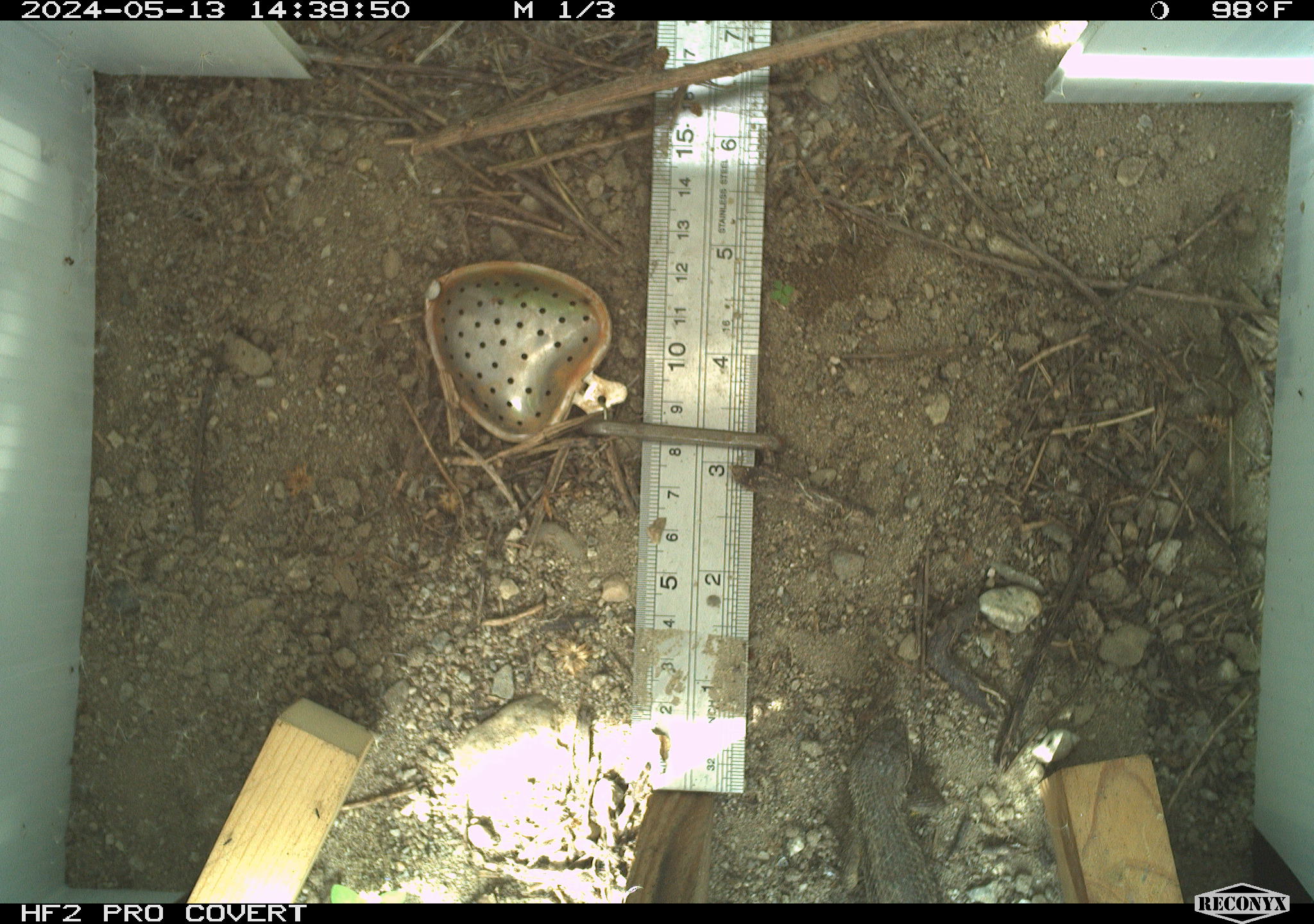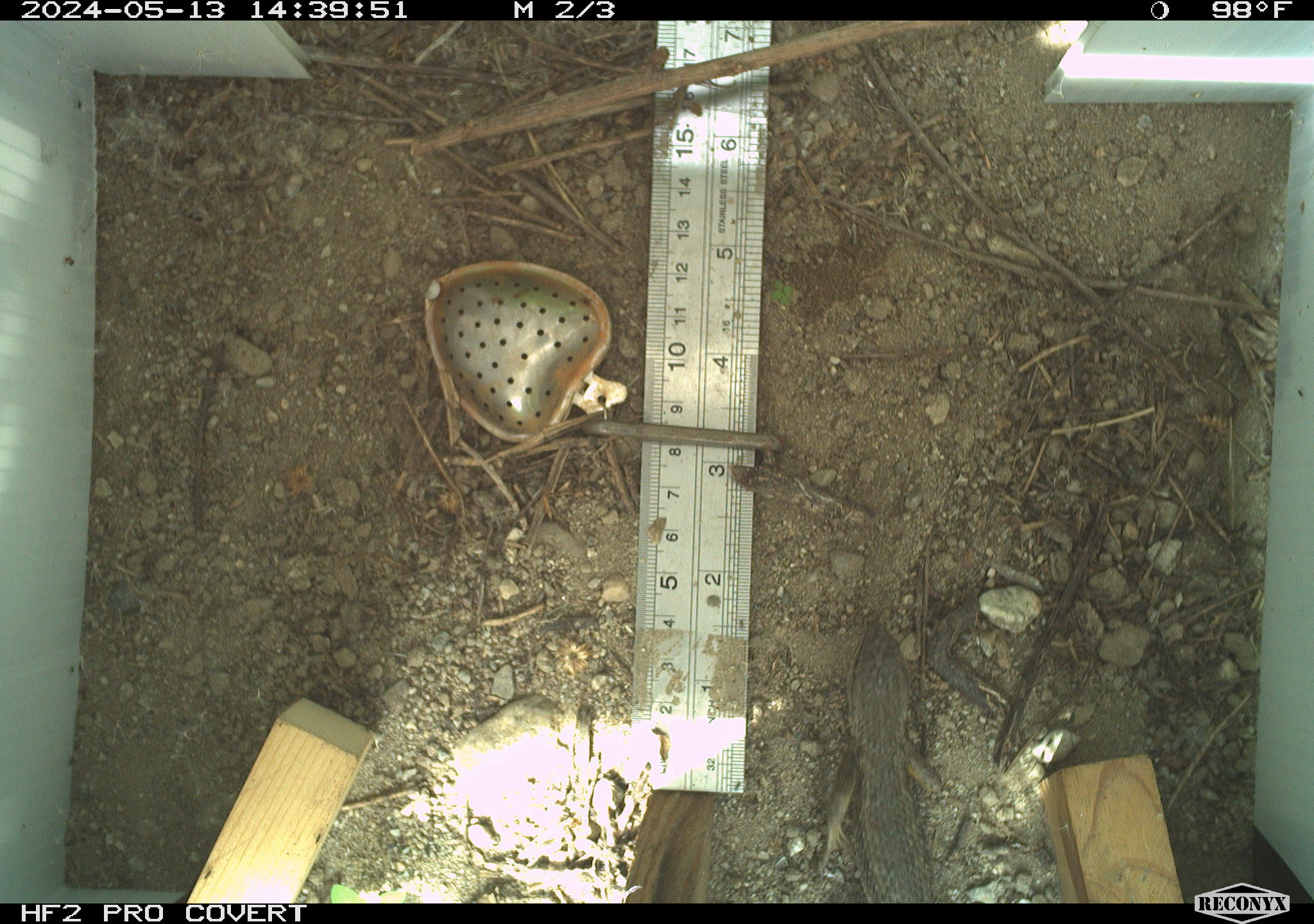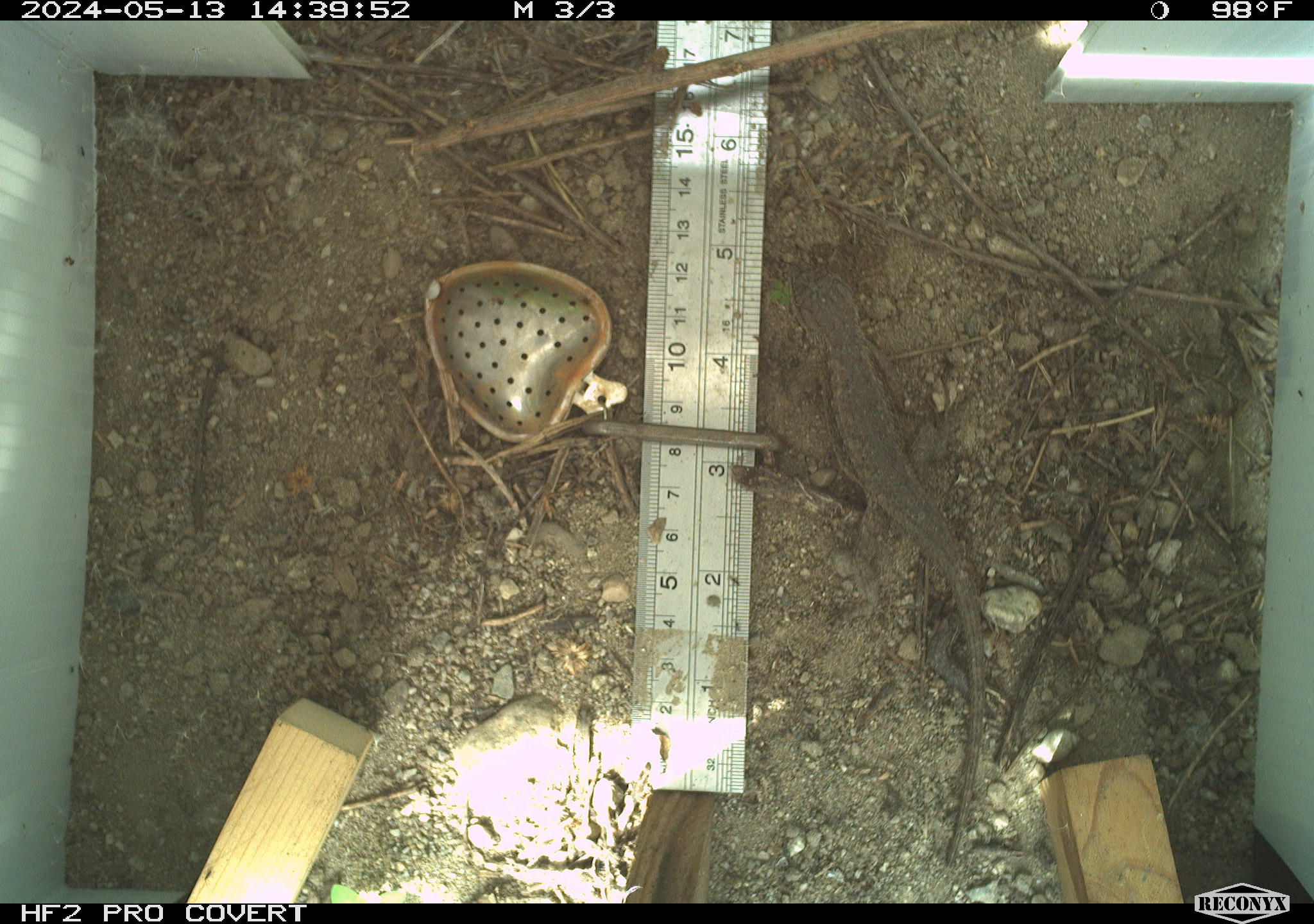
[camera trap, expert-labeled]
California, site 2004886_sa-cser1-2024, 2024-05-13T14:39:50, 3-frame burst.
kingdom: Animalia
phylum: Chordata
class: Reptilia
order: Squamata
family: Phrynosomatidae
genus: Sceloporus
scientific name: Sceloporus occidentalis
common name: western fence lizard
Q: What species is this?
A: Western fence lizard (Sceloporus occidentalis).